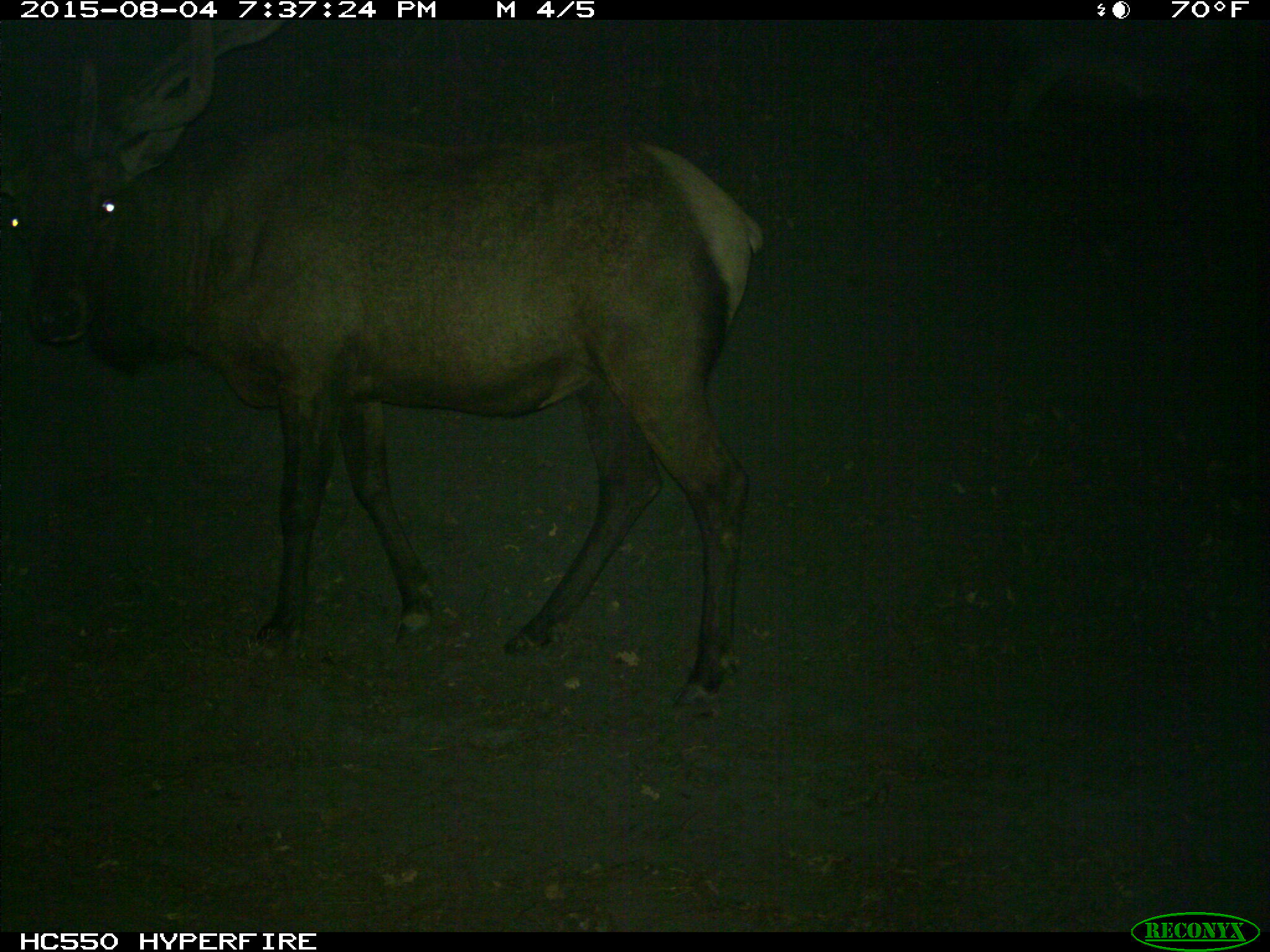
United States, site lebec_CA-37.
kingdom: Animalia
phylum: Chordata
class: Mammalia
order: Artiodactyla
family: Cervidae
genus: Cervus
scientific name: Cervus canadensis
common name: elk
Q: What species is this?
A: Cervus canadensis (elk).